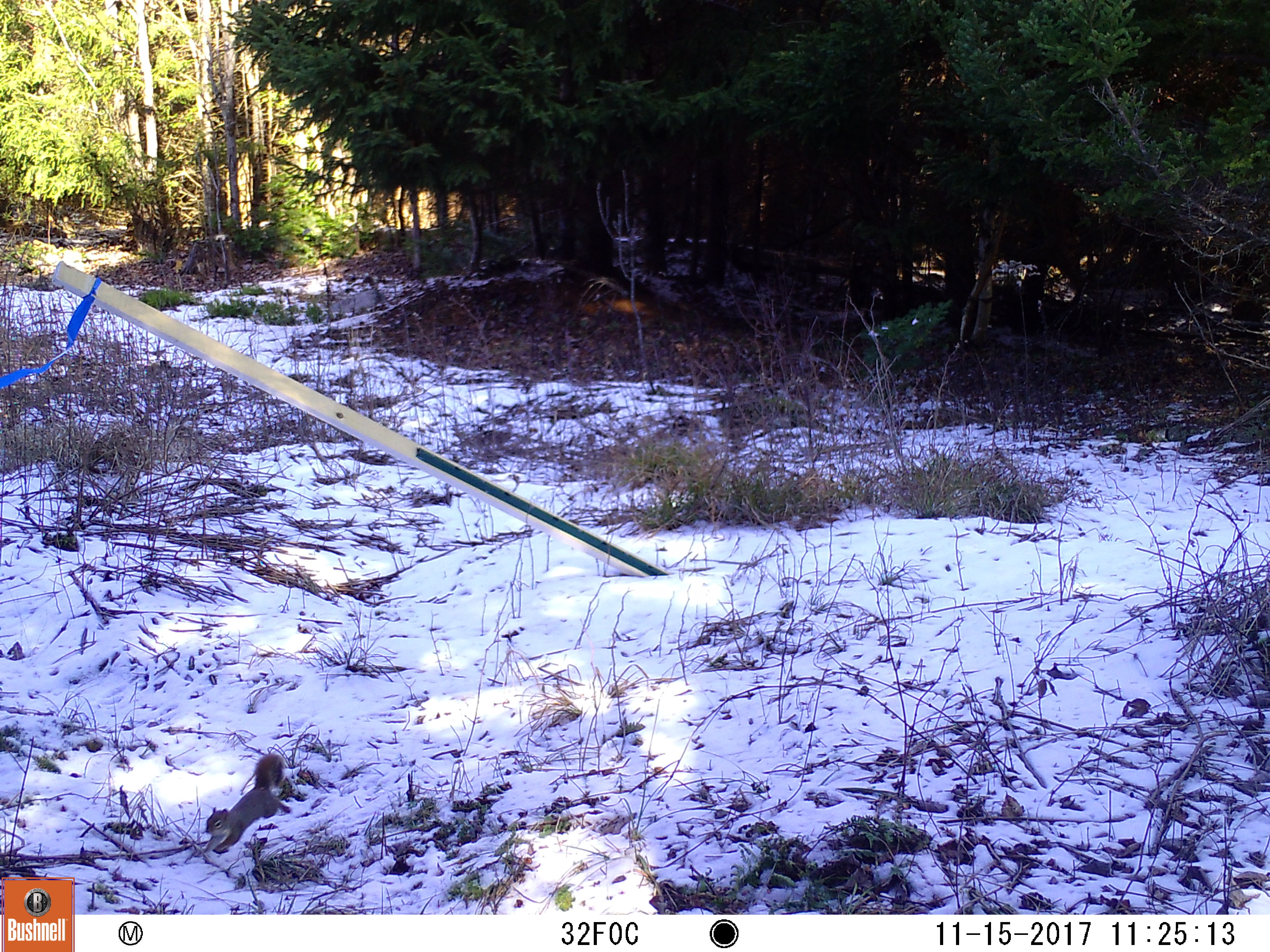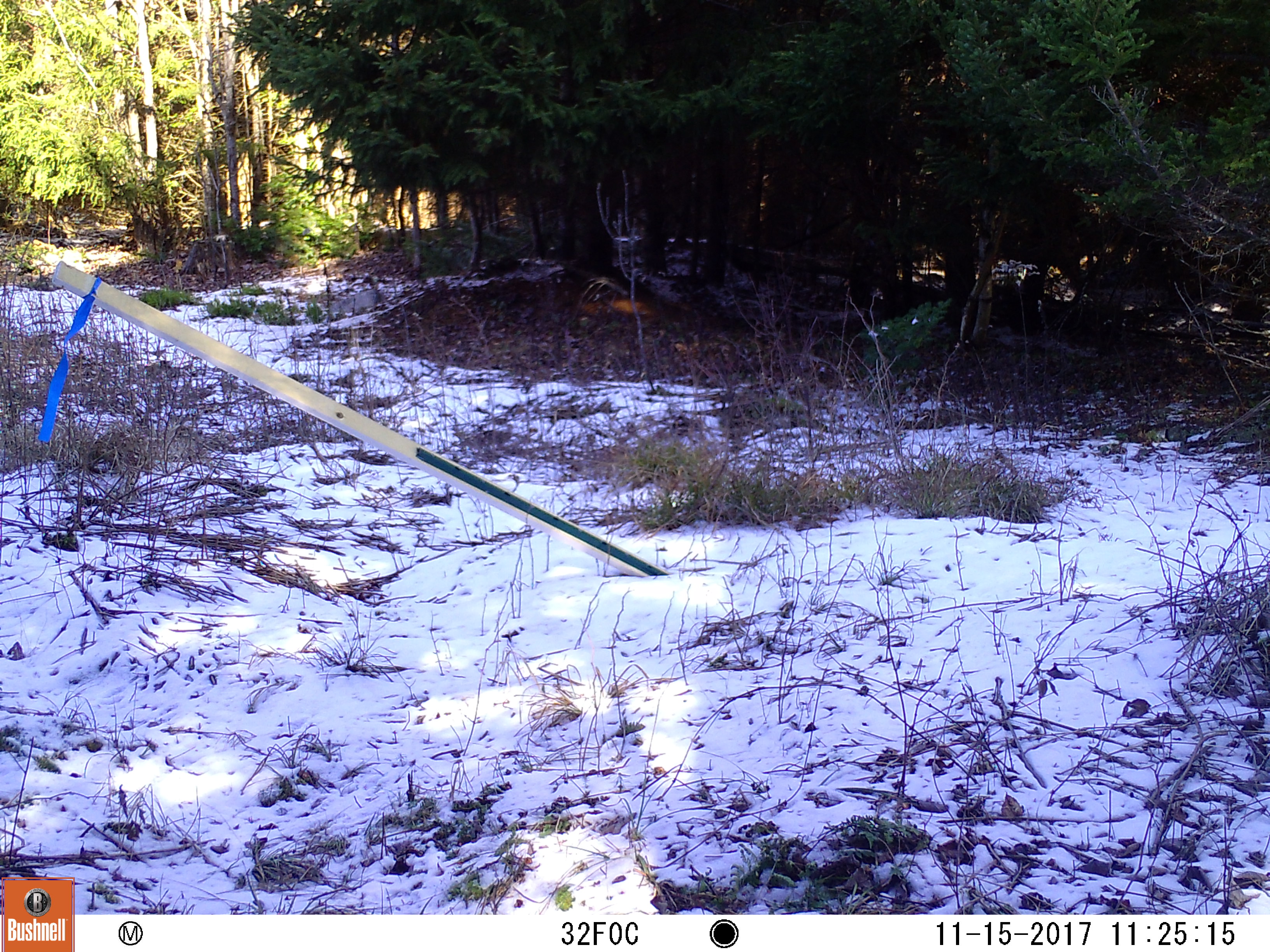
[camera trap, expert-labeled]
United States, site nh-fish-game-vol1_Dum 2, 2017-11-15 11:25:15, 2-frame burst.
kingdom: Animalia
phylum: Chordata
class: Mammalia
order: Rodentia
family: Sciuridae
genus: Tamiasciurus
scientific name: Tamiasciurus hudsonicus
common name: red squirrel